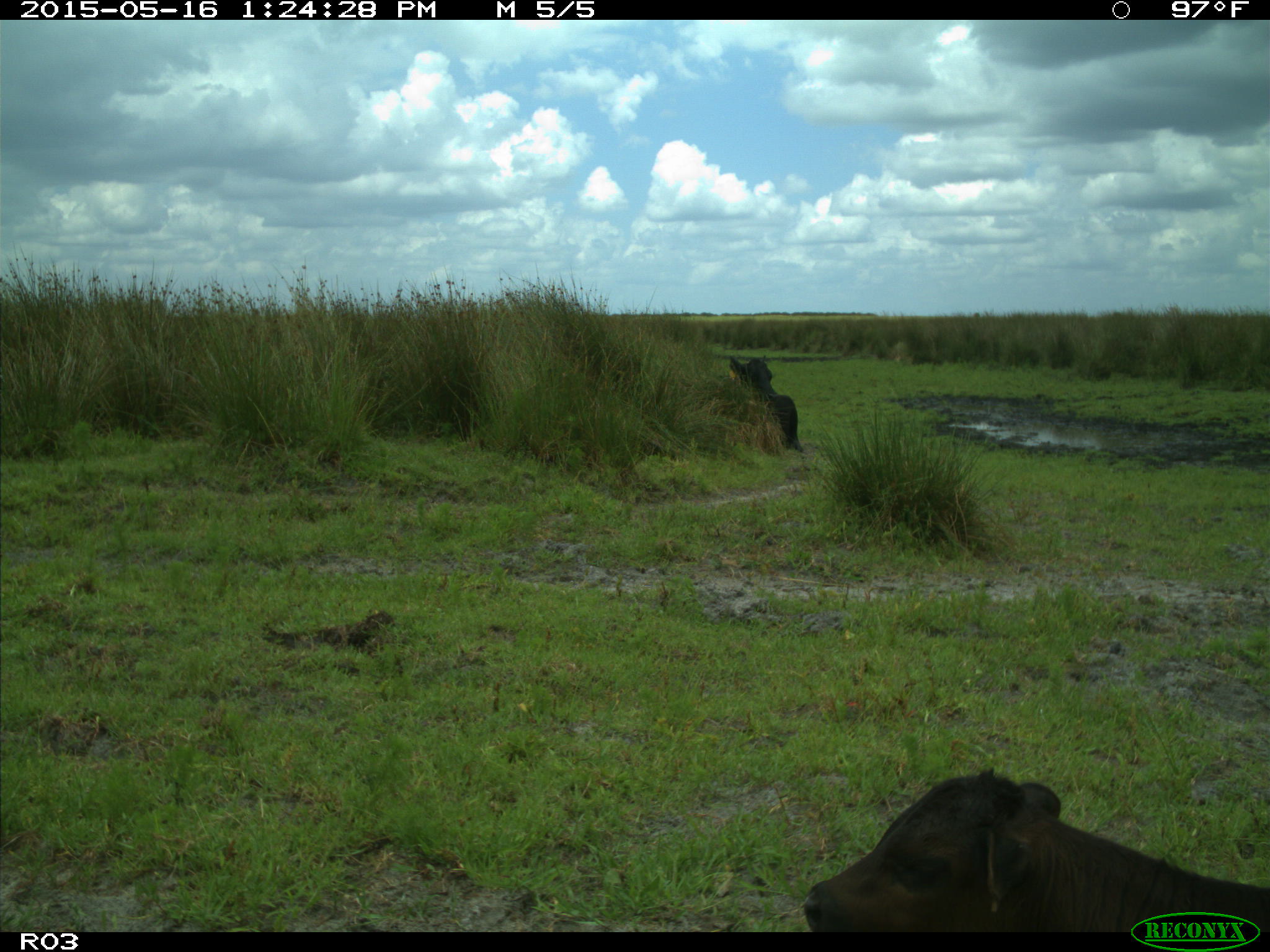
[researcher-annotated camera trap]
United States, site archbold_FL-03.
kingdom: Animalia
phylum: Chordata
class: Mammalia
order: Artiodactyla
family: Bovidae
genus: Bos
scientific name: Bos taurus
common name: domestic cow